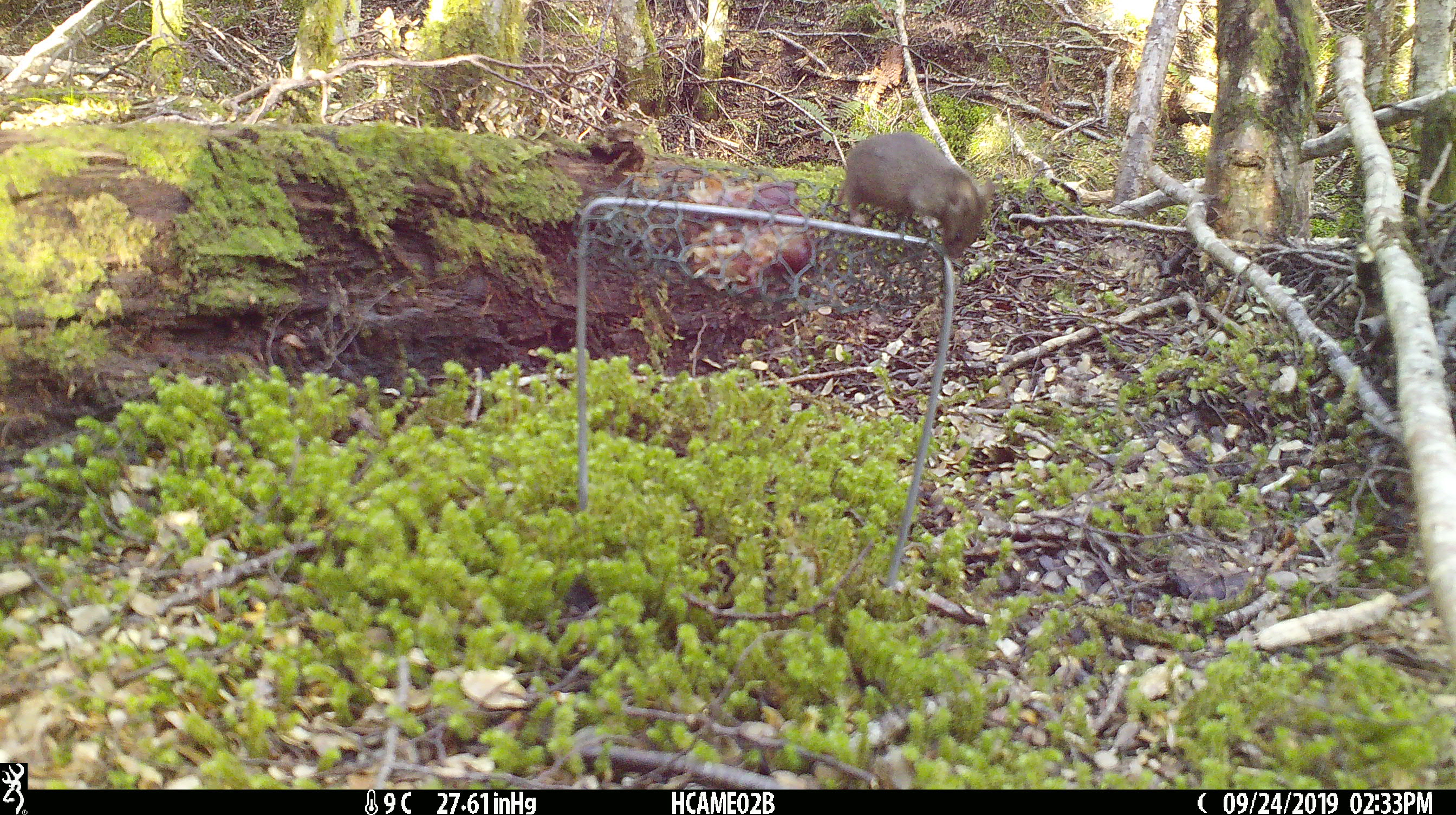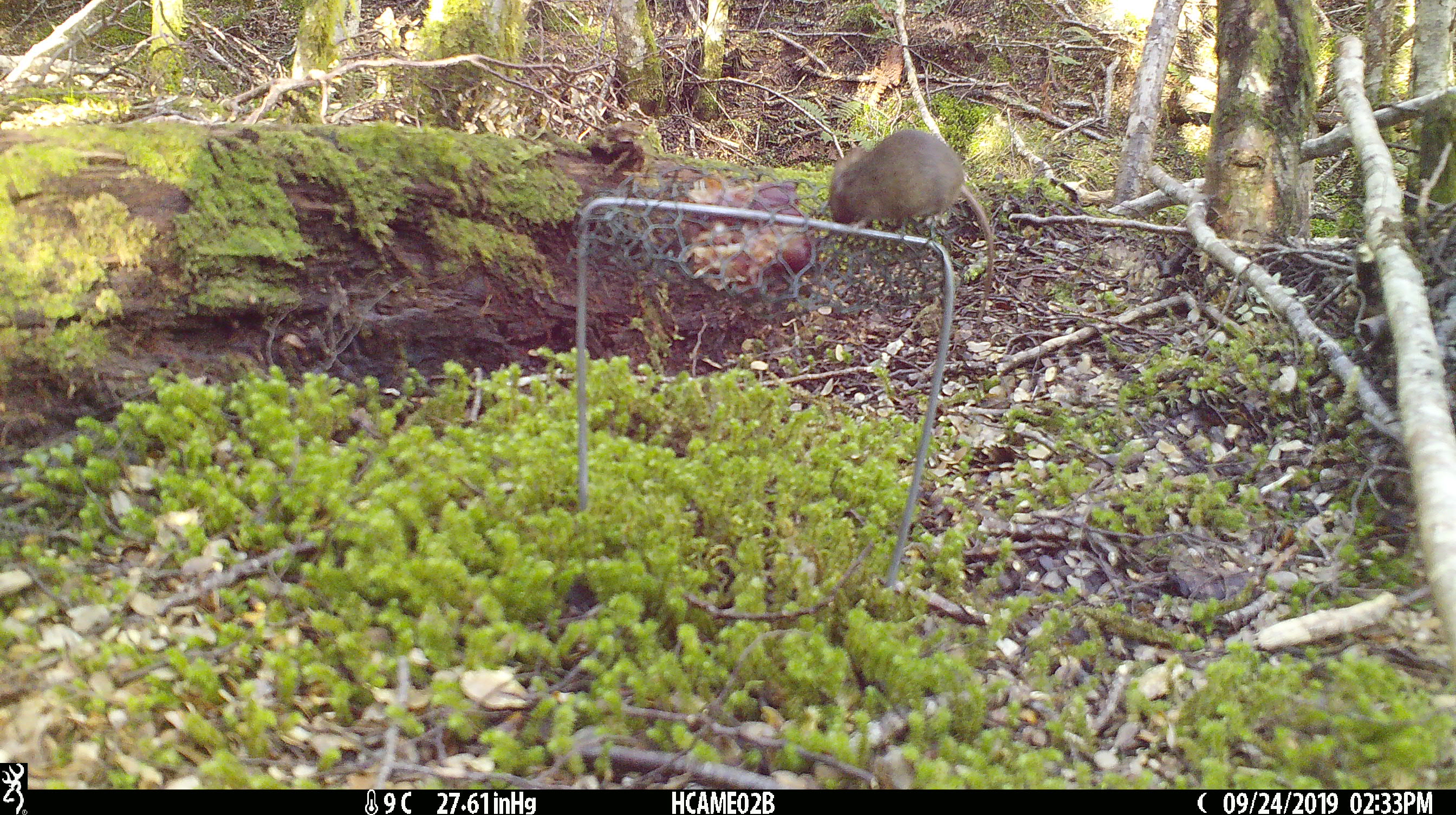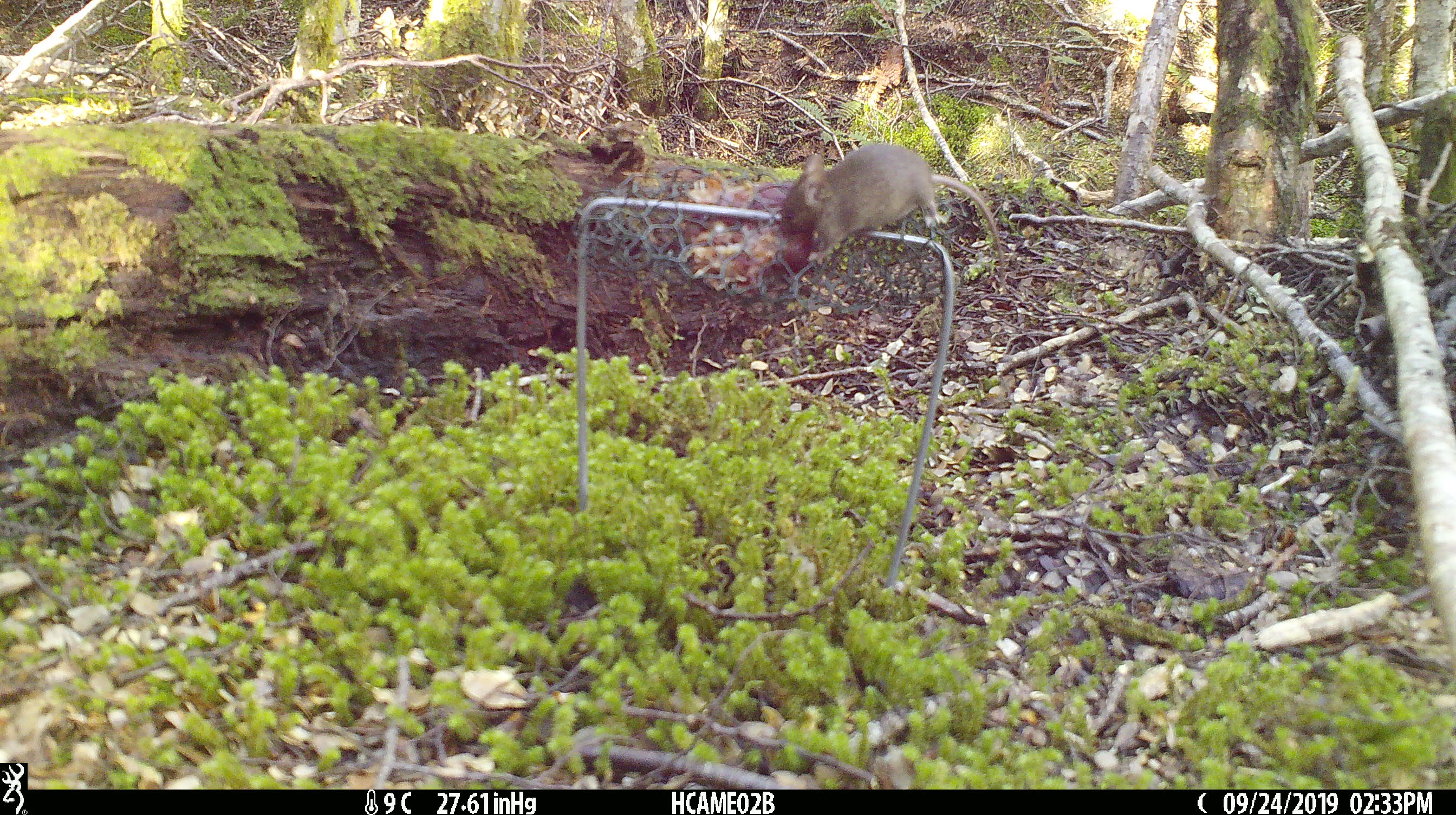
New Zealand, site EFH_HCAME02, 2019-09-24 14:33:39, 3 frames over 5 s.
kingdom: Animalia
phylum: Chordata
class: Mammalia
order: Rodentia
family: Muridae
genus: Mus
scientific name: Mus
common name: mouse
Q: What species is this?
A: Mouse (Mus).